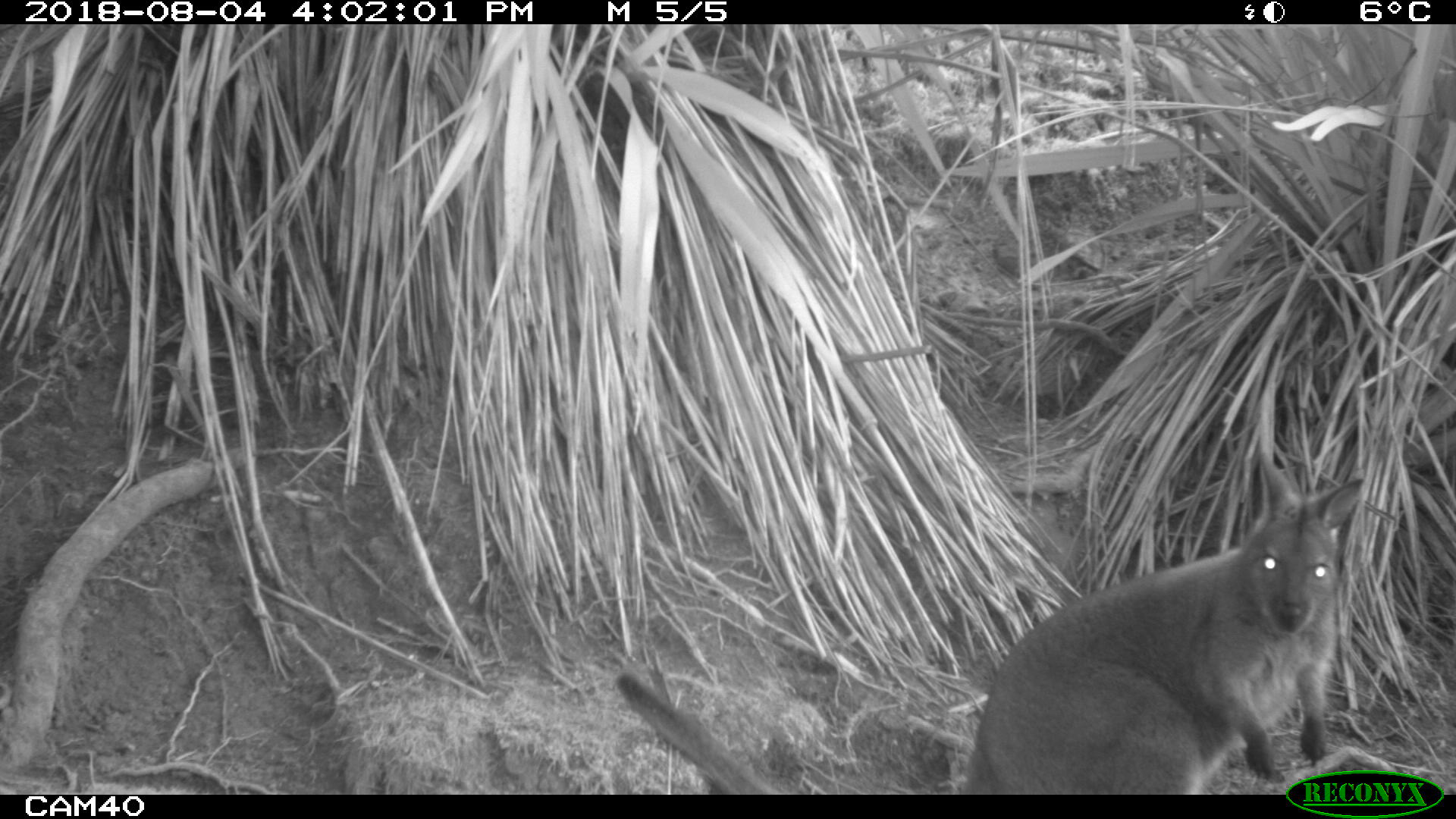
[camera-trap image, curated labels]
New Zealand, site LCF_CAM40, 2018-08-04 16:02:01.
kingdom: Animalia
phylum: Chordata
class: Mammalia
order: Diprotodontia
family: Macropodidae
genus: Notamacropus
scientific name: Notamacropus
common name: wallaby